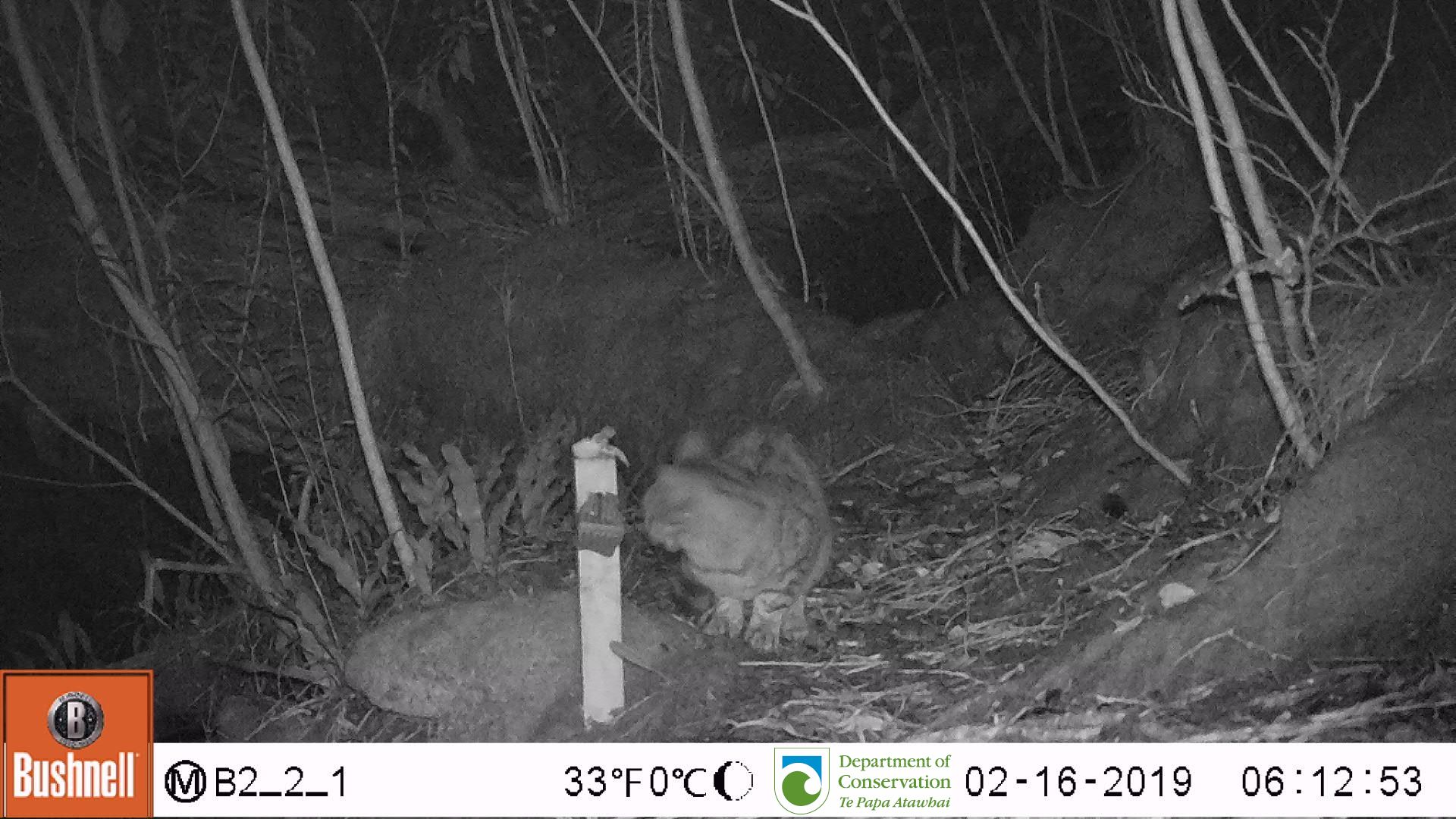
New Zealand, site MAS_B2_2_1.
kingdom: Animalia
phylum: Chordata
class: Mammalia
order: Carnivora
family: Felidae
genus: Felis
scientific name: Felis catus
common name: domestic cat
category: cat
Cat (domestic cat) (Felis catus).